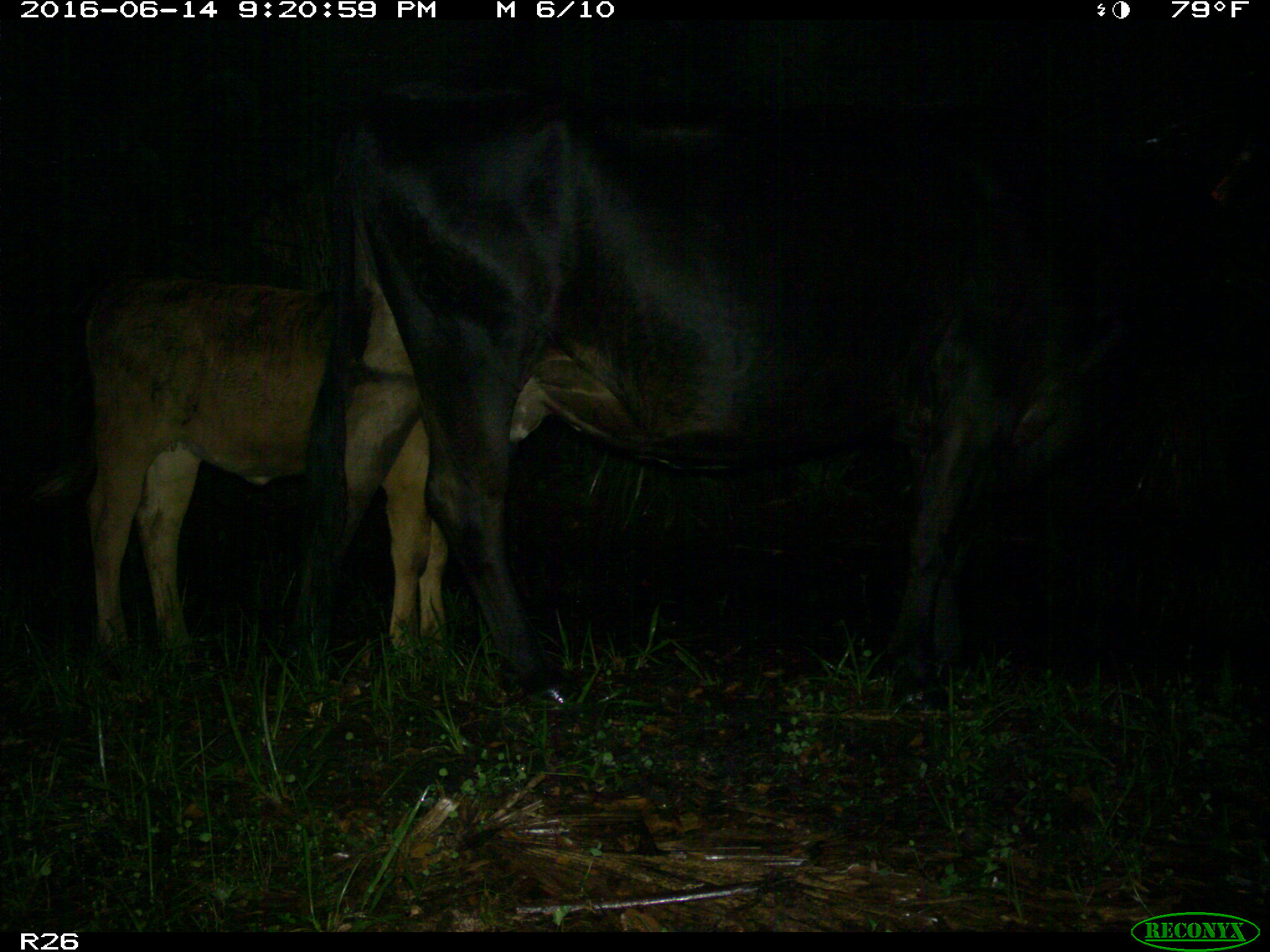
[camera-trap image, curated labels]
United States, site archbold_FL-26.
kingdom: Animalia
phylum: Chordata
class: Mammalia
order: Artiodactyla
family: Bovidae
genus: Bos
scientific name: Bos taurus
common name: domestic cow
Bos taurus (domestic cow).